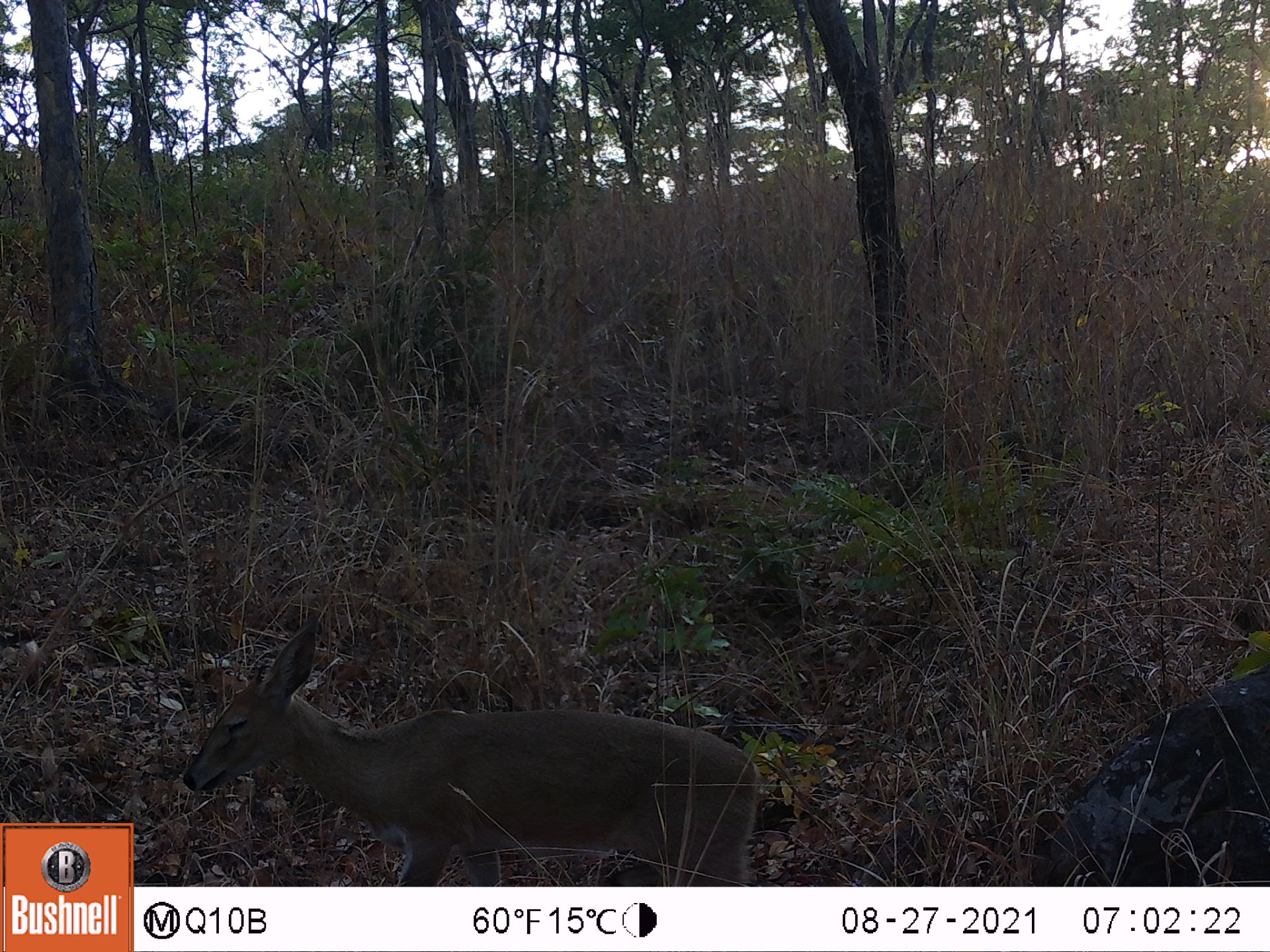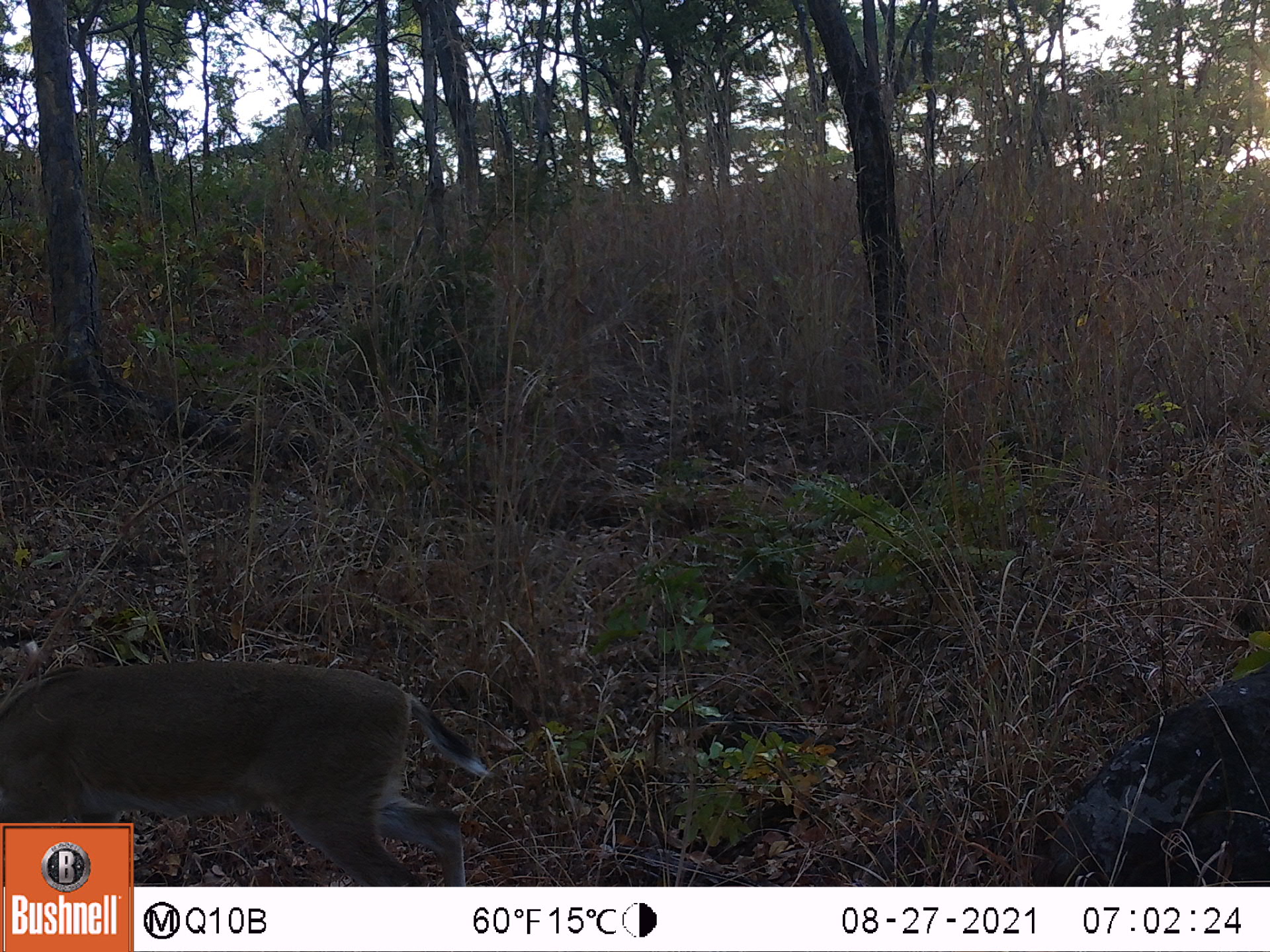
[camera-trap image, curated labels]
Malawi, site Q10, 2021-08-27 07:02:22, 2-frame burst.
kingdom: Animalia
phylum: Chordata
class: Mammalia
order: Artiodactyla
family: Bovidae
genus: Sylvicapra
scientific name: Sylvicapra grimmia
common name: common duiker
Common duiker (Sylvicapra grimmia), count 1.